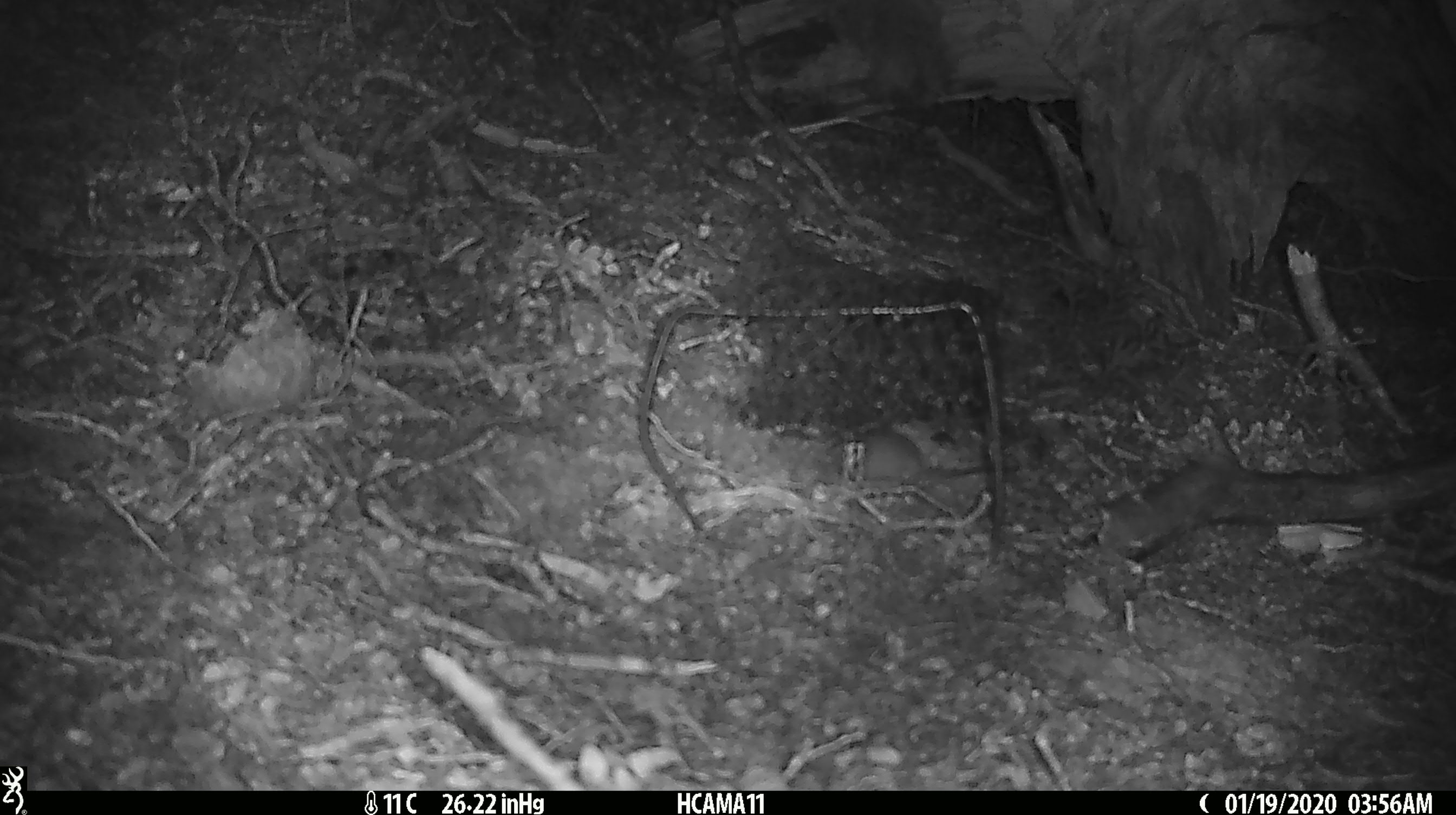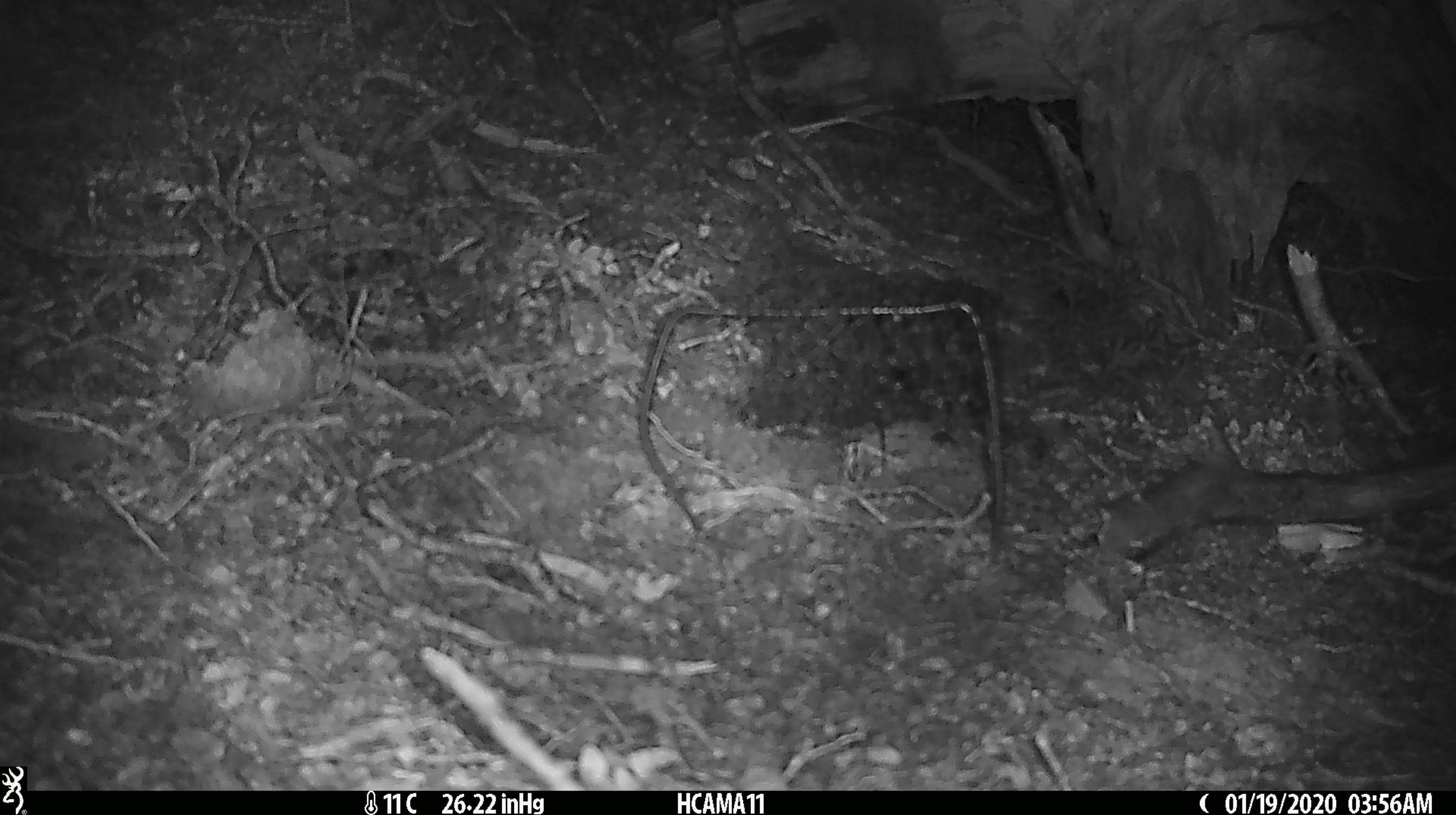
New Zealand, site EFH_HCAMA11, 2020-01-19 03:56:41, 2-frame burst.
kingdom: Animalia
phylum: Chordata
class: Mammalia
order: Rodentia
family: Muridae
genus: Mus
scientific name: Mus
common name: mouse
Mouse (Mus).